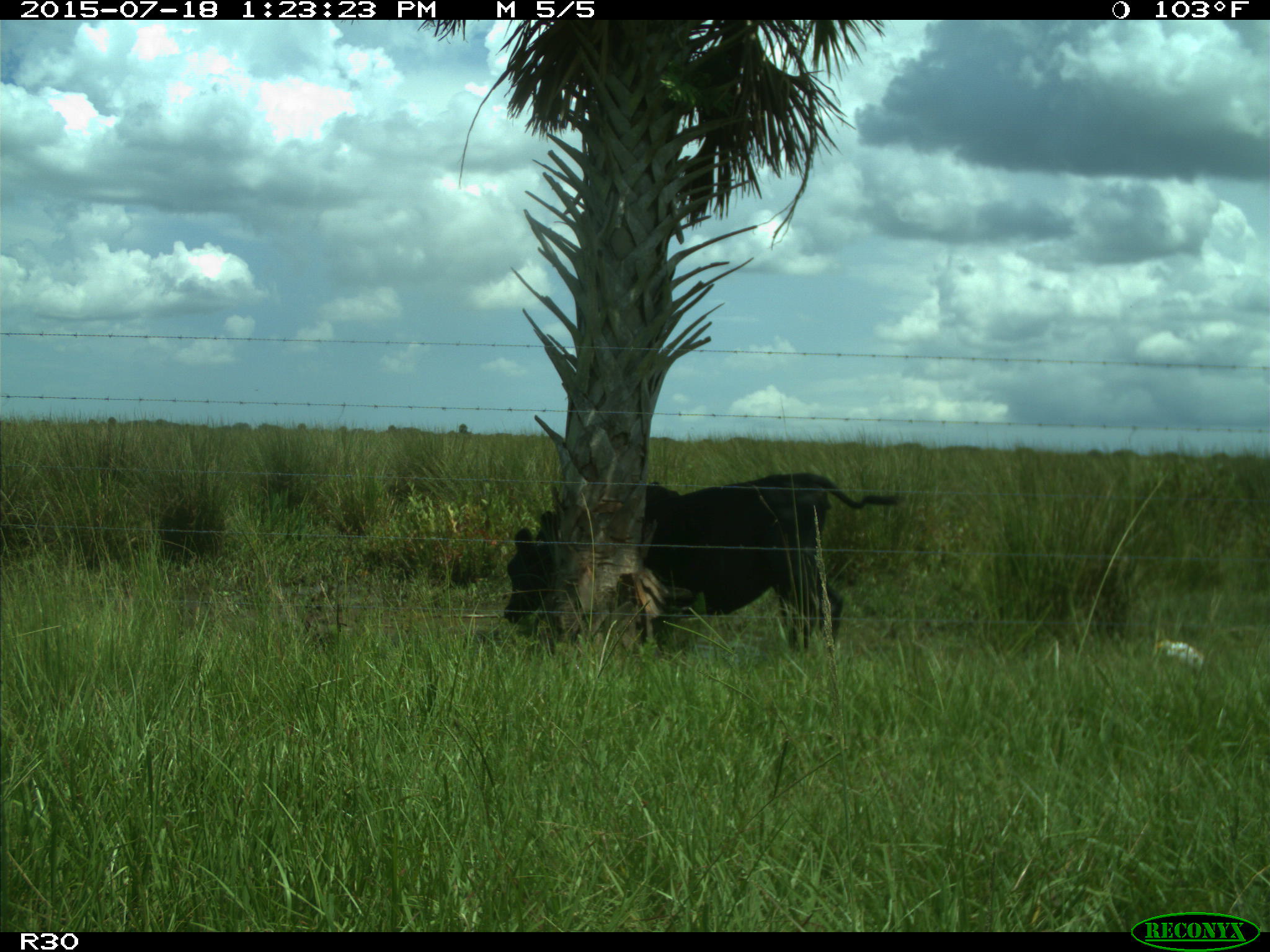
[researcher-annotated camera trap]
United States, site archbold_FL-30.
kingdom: Animalia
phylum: Chordata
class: Mammalia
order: Artiodactyla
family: Bovidae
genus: Bos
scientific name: Bos taurus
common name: domestic cow